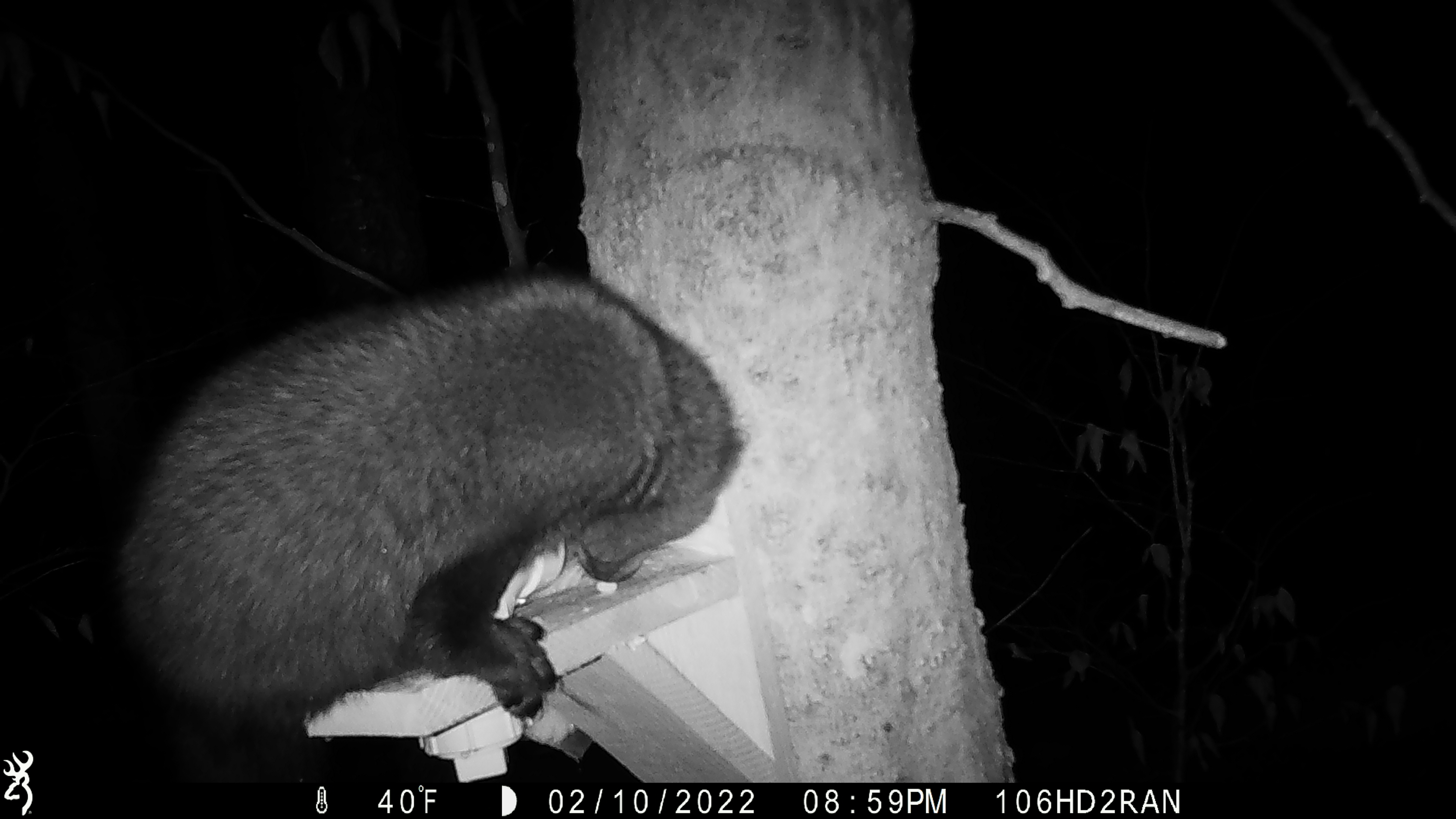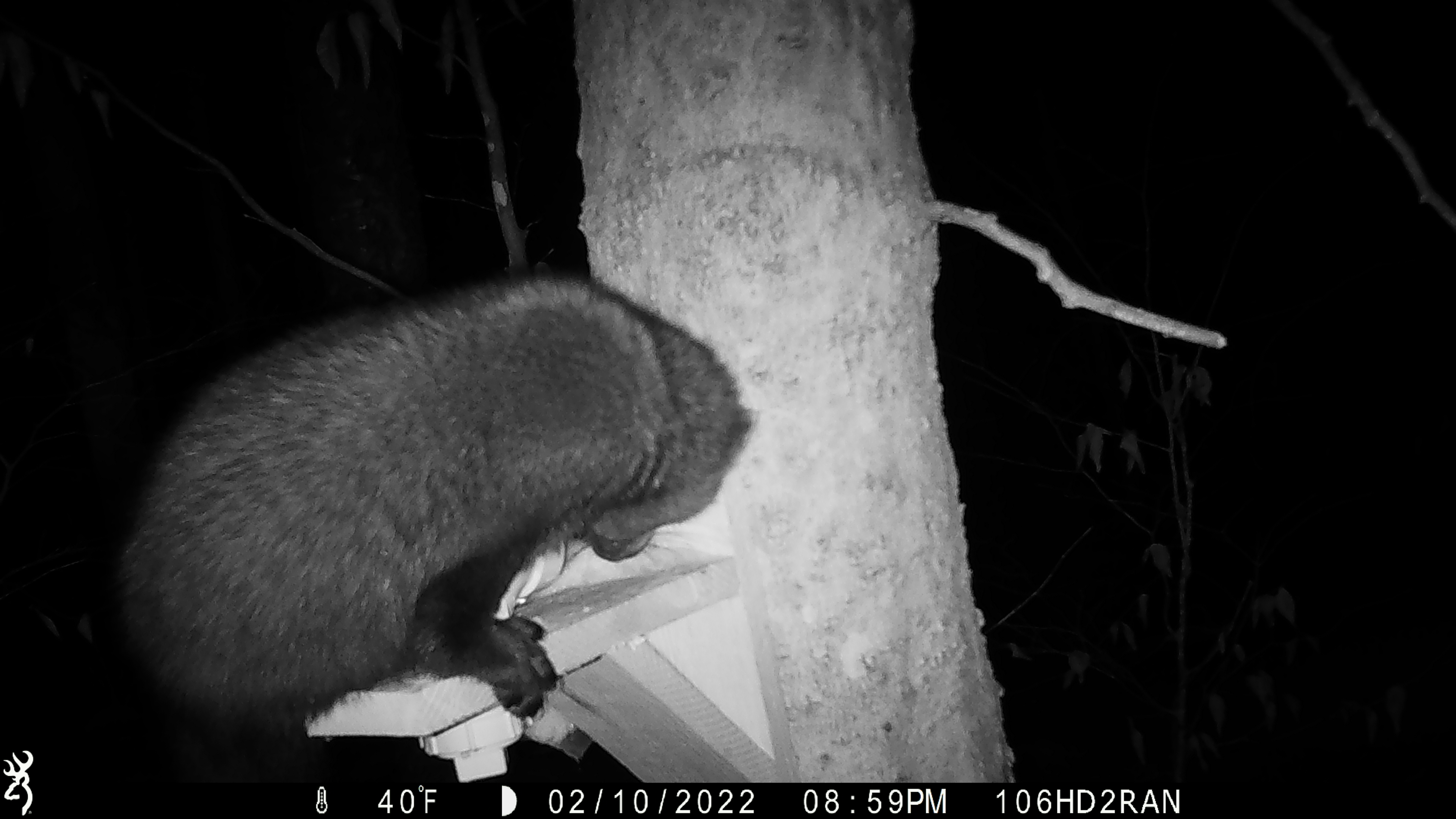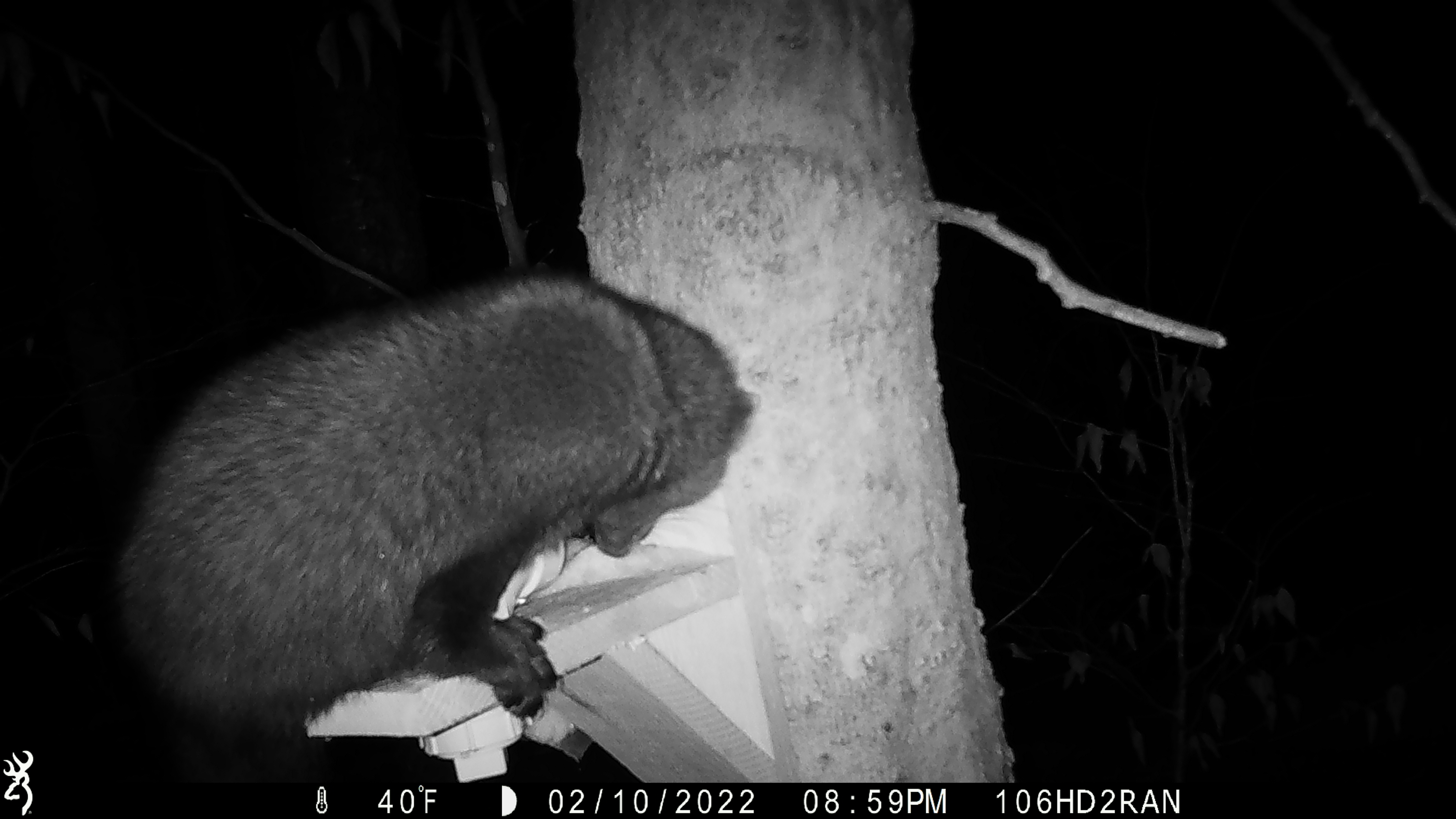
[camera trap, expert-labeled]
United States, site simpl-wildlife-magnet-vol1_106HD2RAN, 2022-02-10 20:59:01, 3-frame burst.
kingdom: Animalia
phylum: Chordata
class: Mammalia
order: Carnivora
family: Mustelidae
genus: Pekania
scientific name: Pekania pennanti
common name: fisher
Fisher (Pekania pennanti).